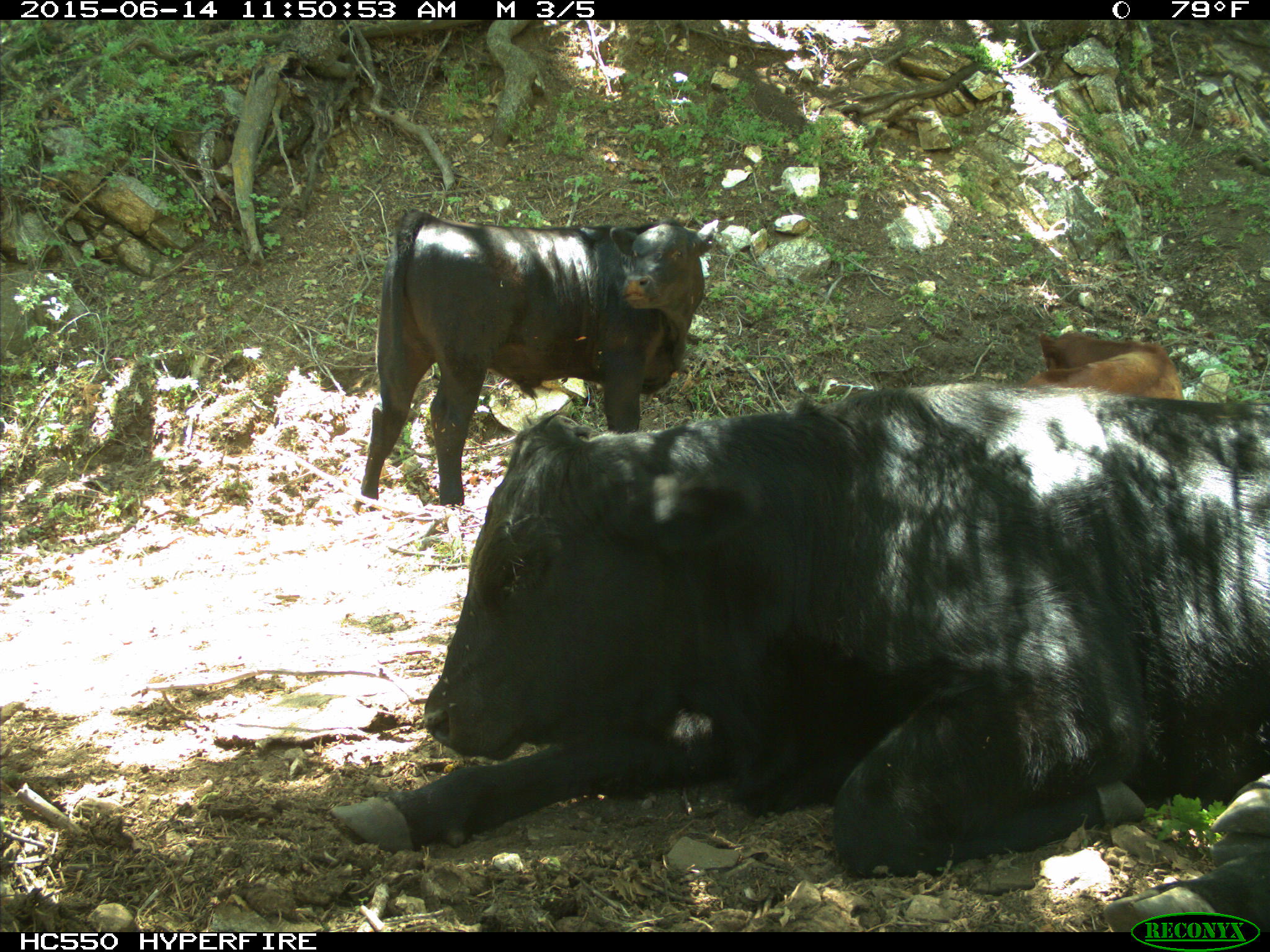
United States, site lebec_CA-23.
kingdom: Animalia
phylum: Chordata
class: Mammalia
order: Artiodactyla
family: Bovidae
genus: Bos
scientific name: Bos taurus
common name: domestic cow